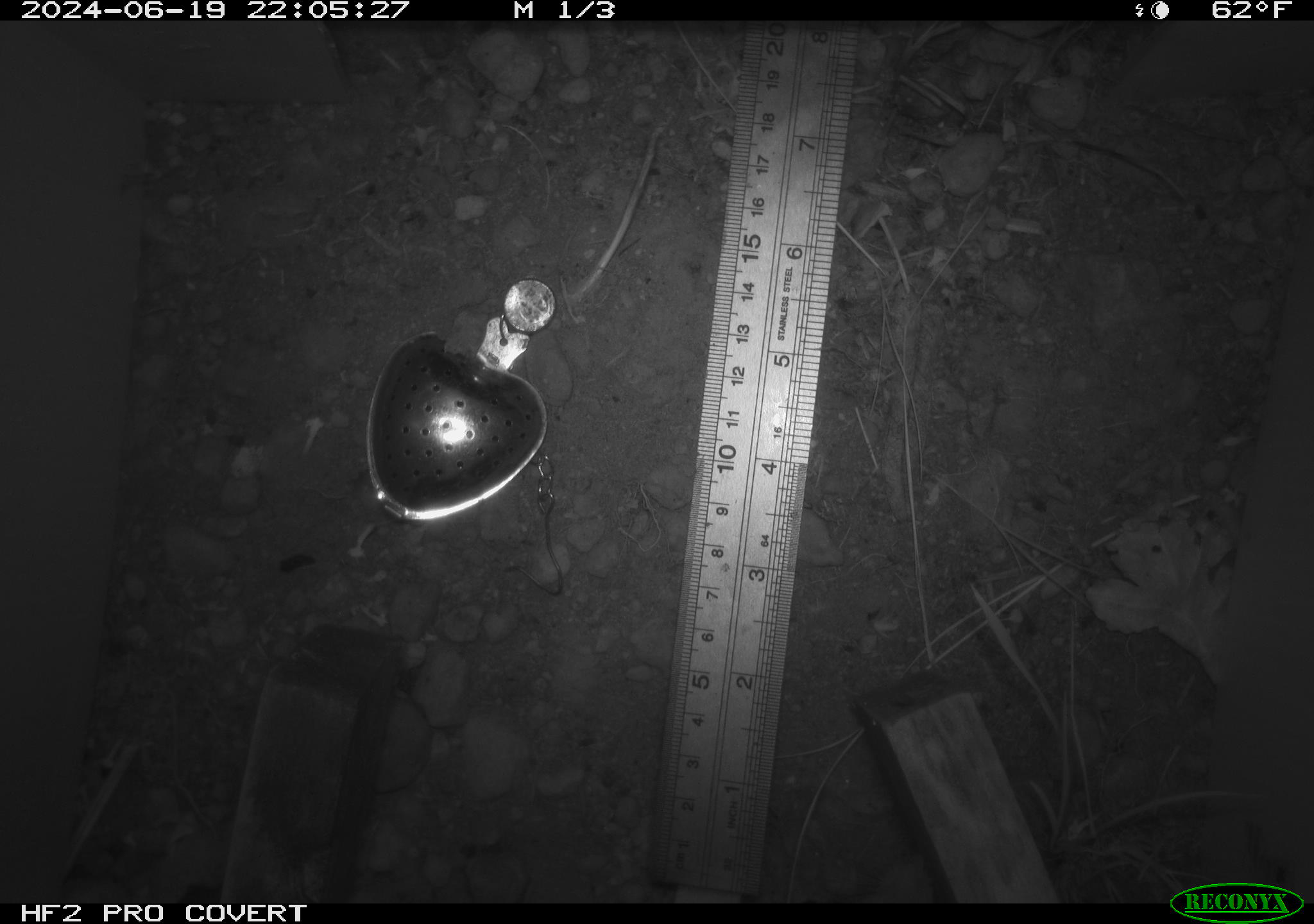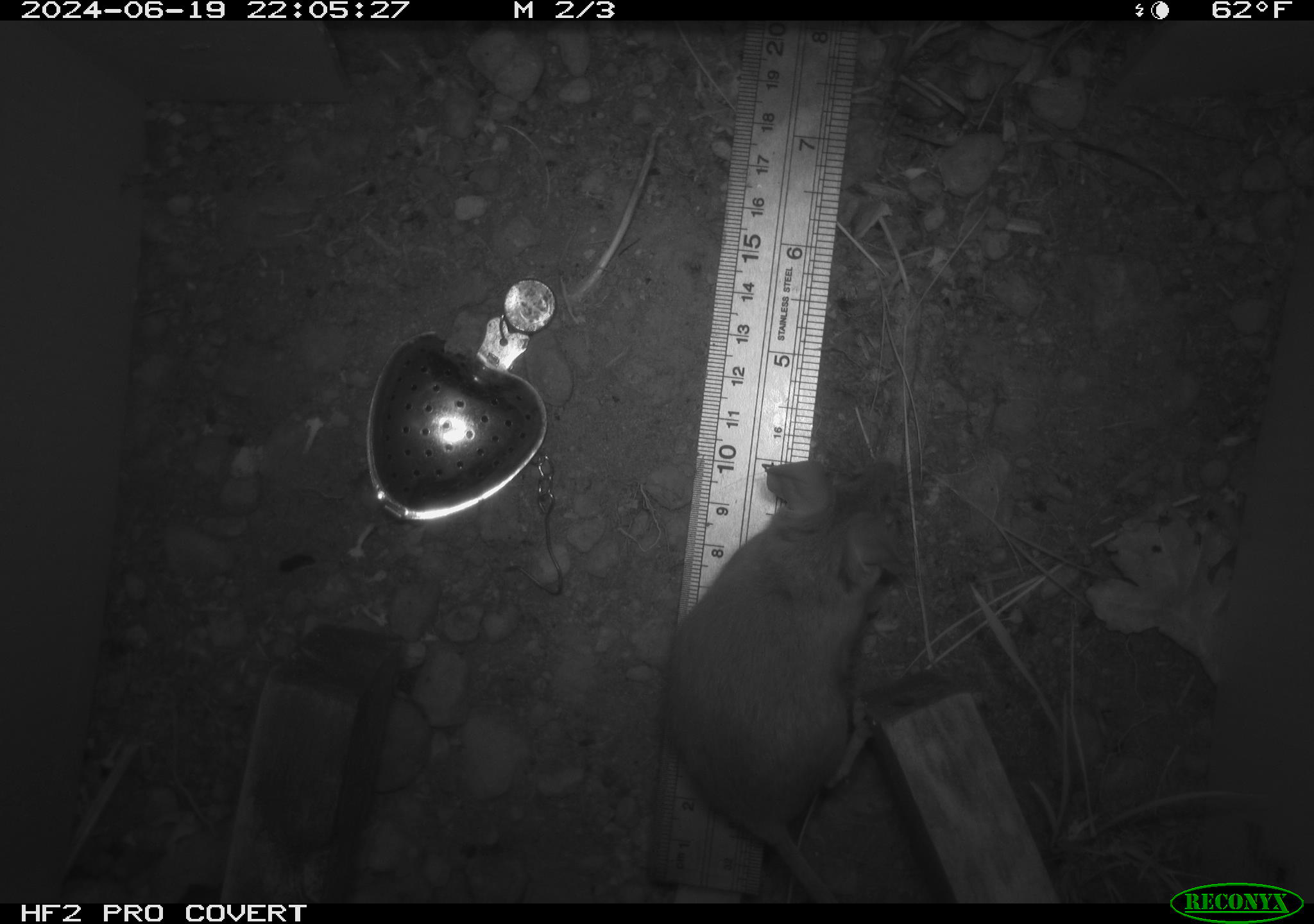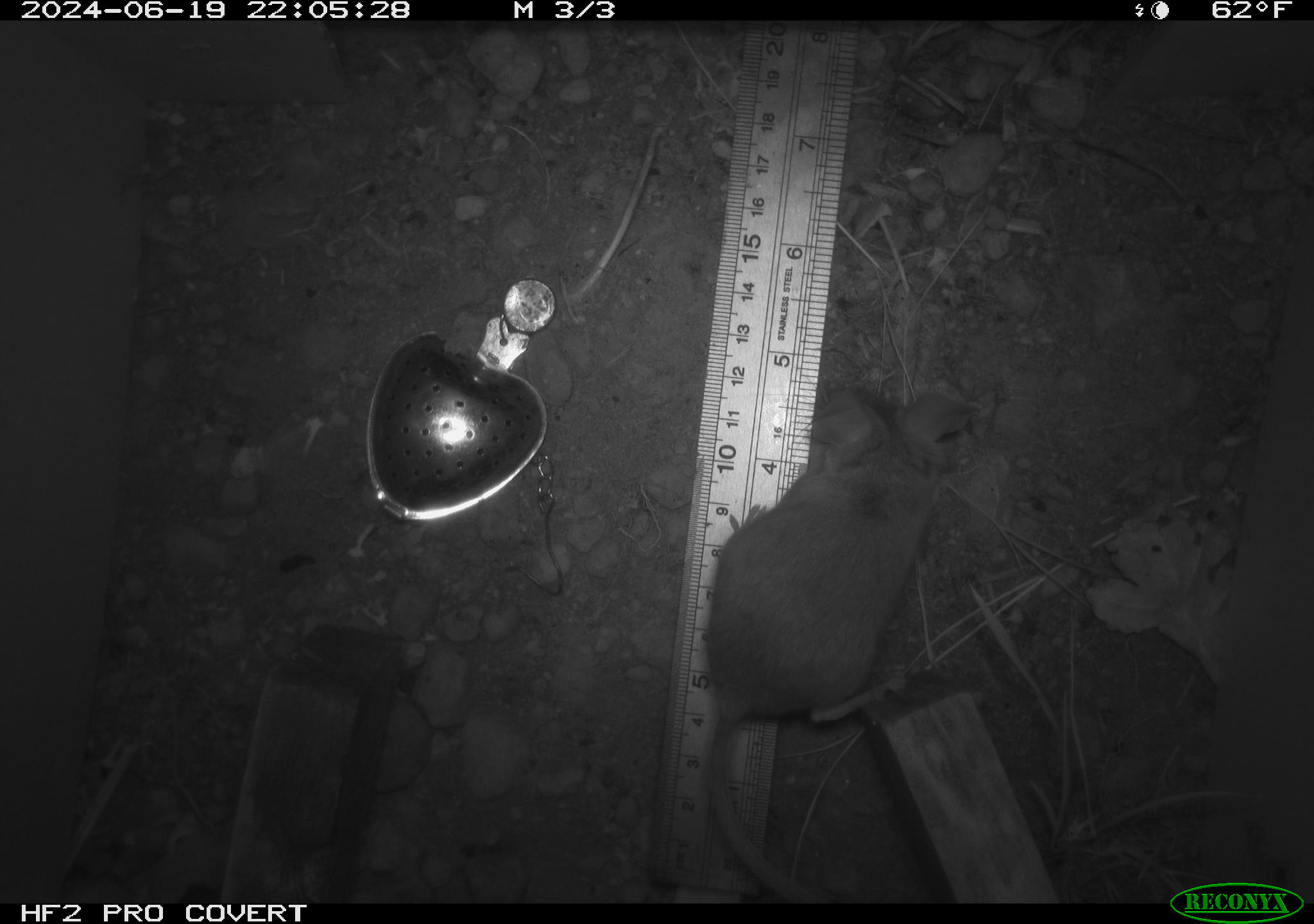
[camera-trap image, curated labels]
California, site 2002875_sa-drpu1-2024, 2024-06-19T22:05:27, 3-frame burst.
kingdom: Animalia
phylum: Chordata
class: Mammalia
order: Rodentia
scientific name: Rodentia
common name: rodent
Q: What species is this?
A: Rodent (Rodentia).